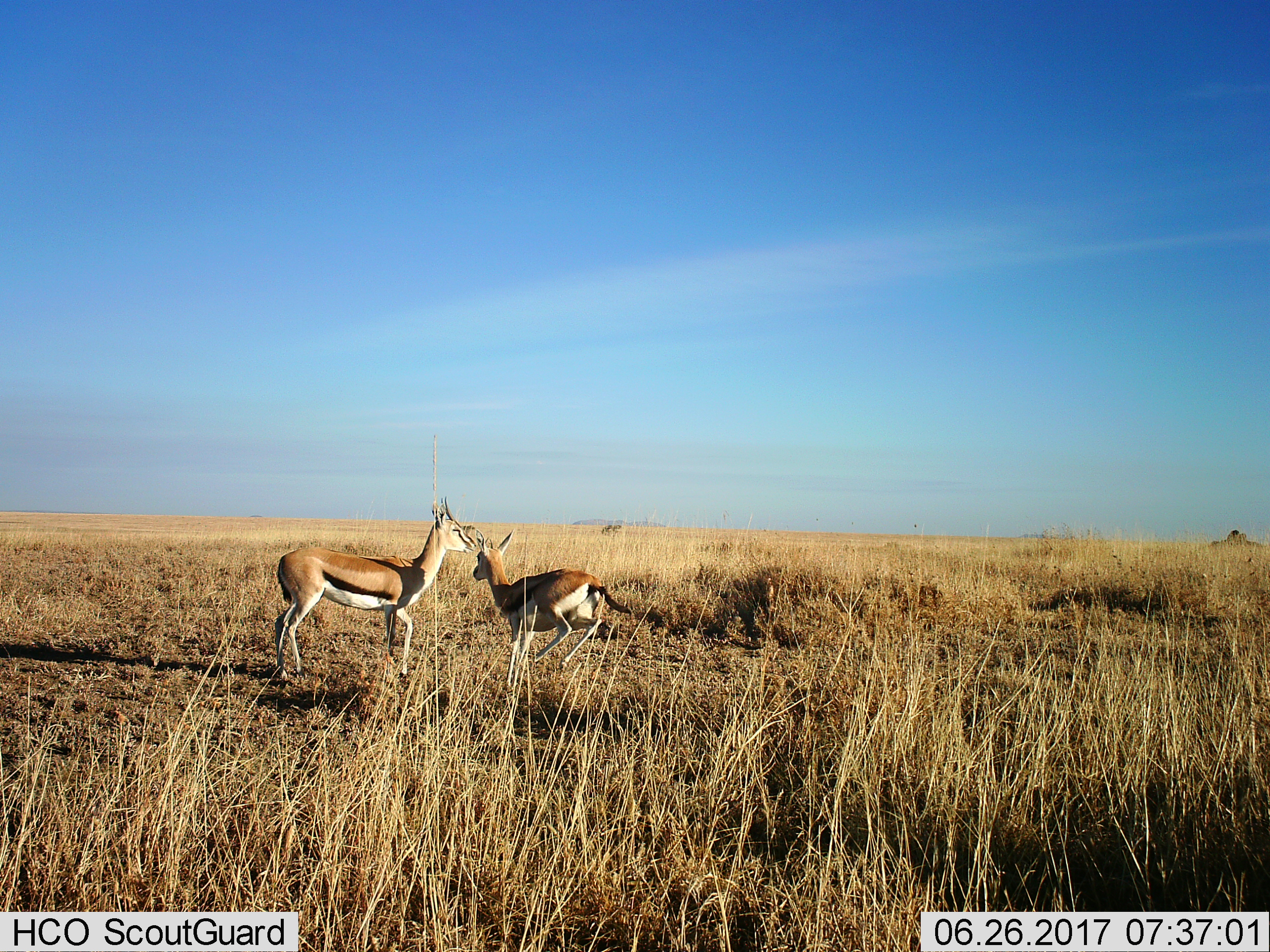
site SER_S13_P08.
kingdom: Animalia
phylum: Chordata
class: Mammalia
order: Artiodactyla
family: Bovidae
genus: Eudorcas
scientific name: Eudorcas thomsonii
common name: thomson's gazelle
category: gazellethomsons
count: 2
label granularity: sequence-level